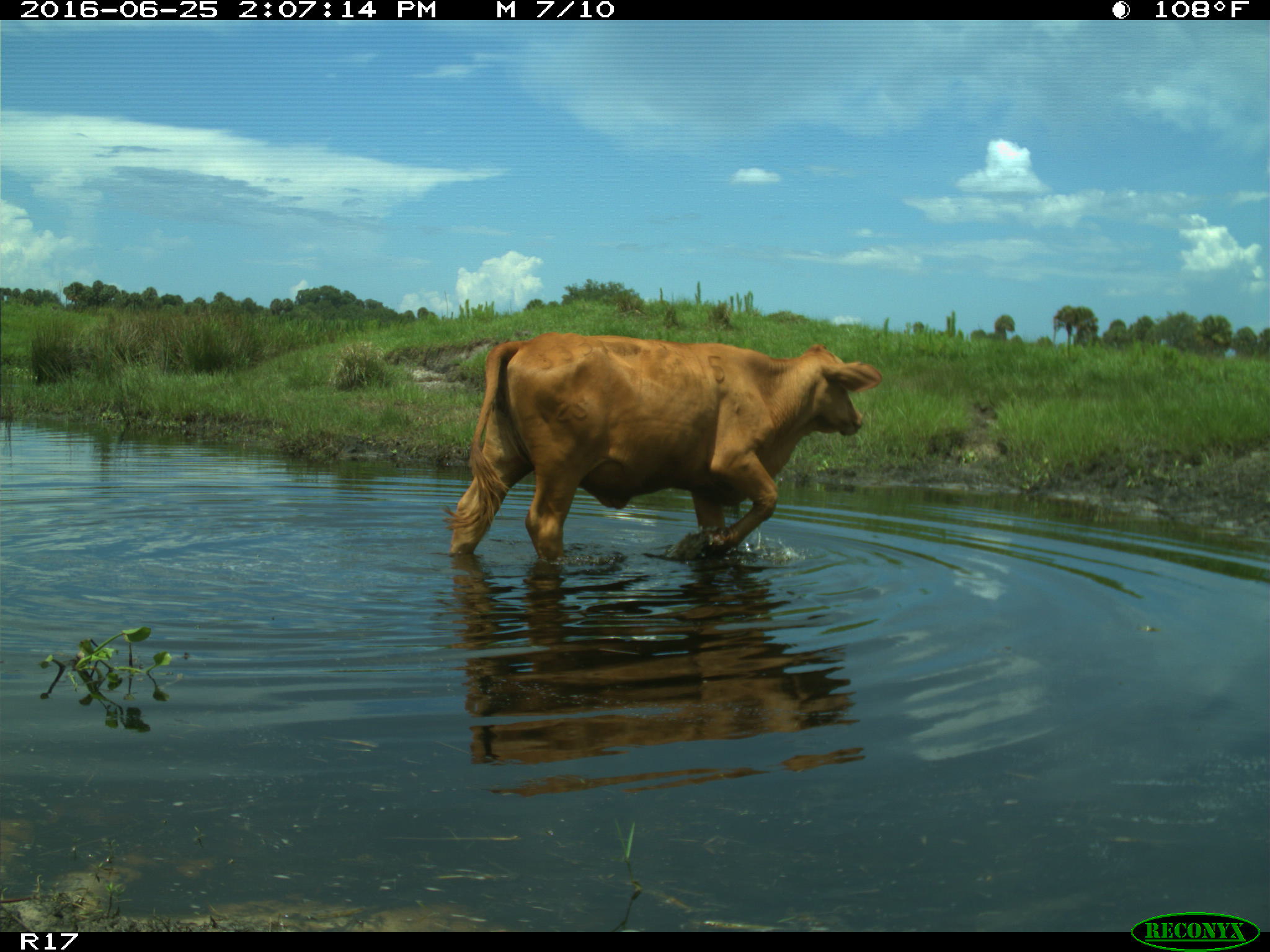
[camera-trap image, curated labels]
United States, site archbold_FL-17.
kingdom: Animalia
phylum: Chordata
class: Mammalia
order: Artiodactyla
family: Bovidae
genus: Bos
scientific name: Bos taurus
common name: domestic cow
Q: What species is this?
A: Bos taurus (domestic cow).